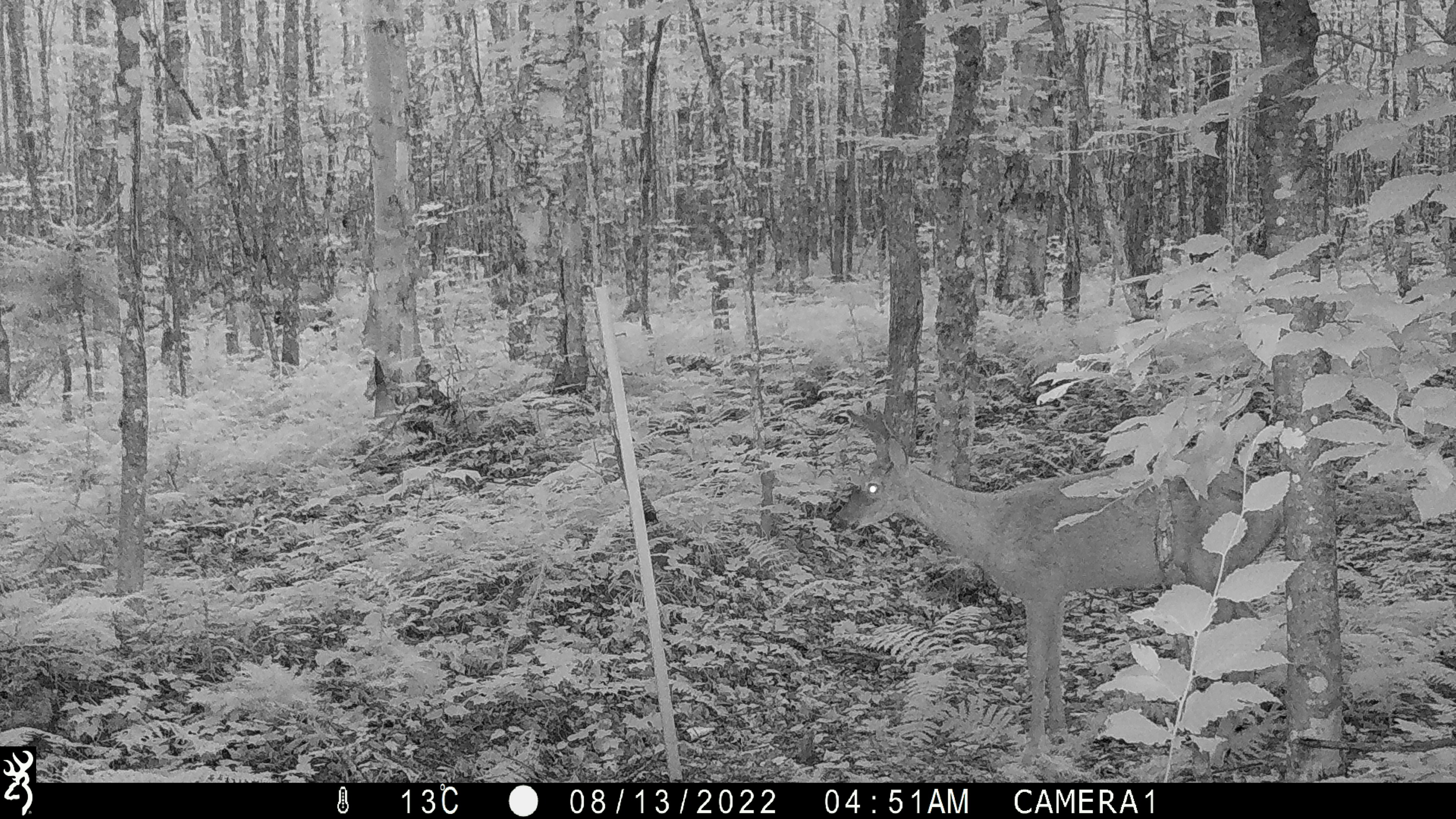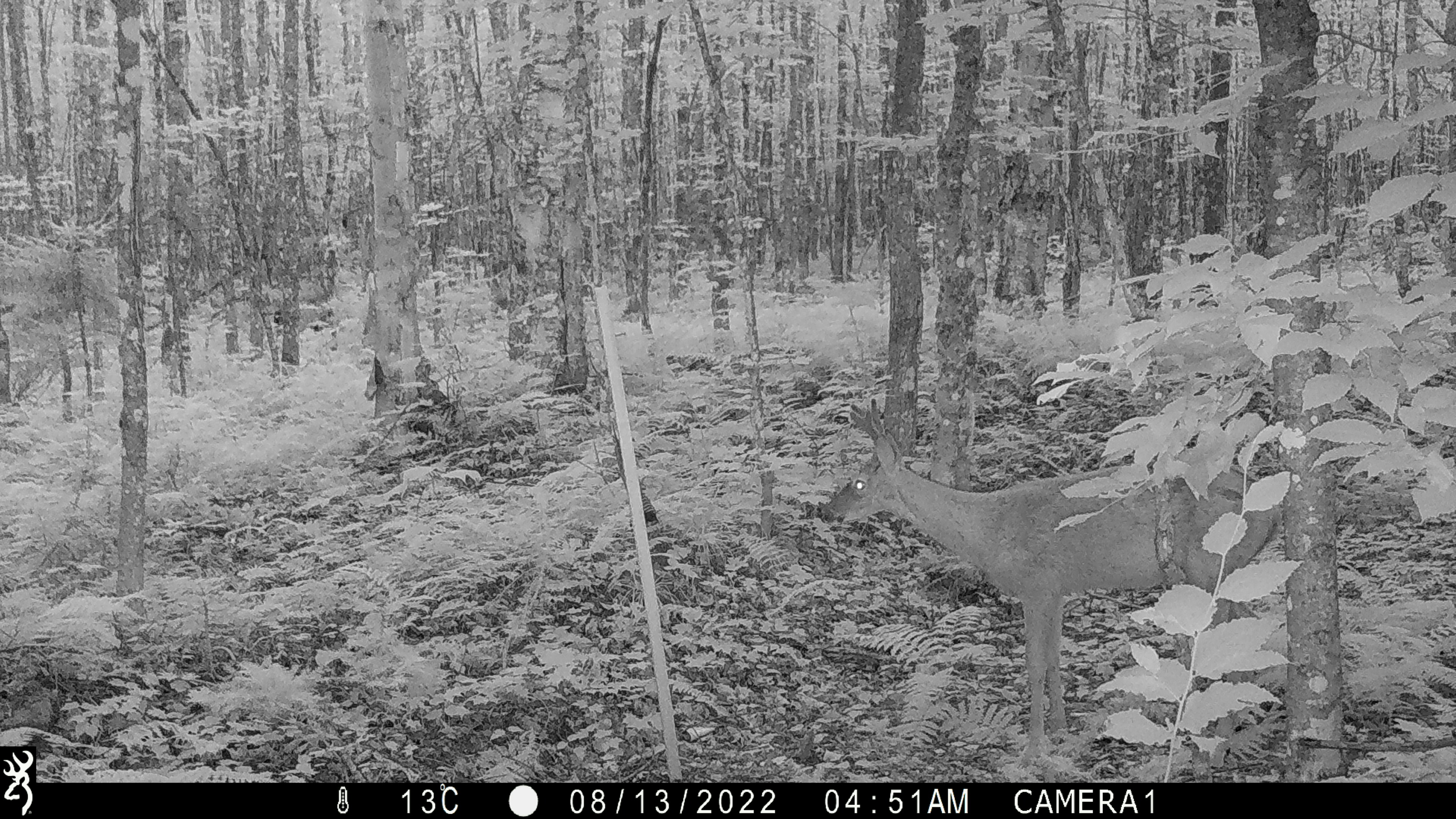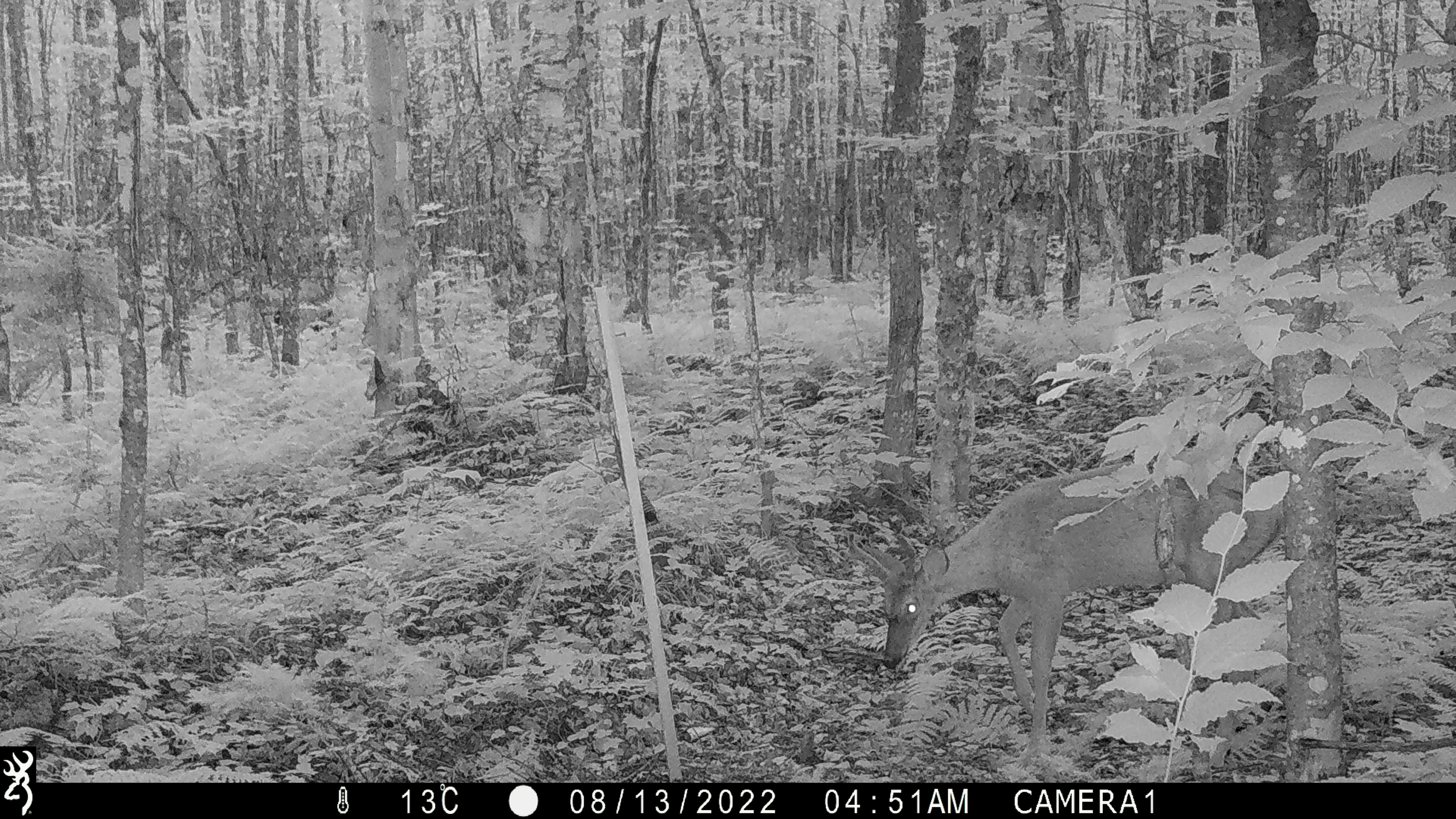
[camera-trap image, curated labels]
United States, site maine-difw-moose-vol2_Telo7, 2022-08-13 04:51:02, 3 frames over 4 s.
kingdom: Animalia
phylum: Chordata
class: Mammalia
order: Artiodactyla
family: Cervidae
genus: Odocoileus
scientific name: Odocoileus virginianus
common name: white-tailed deer